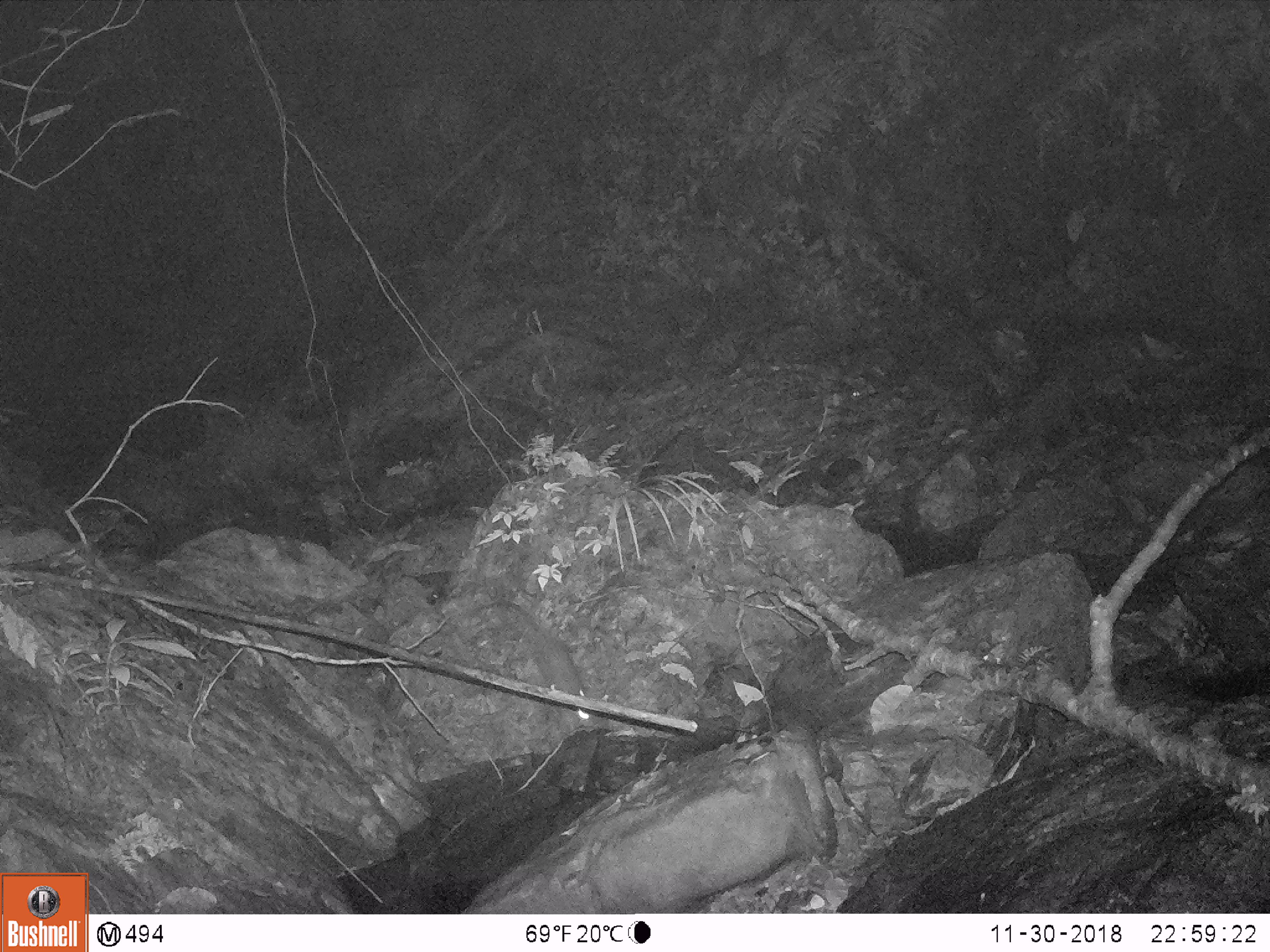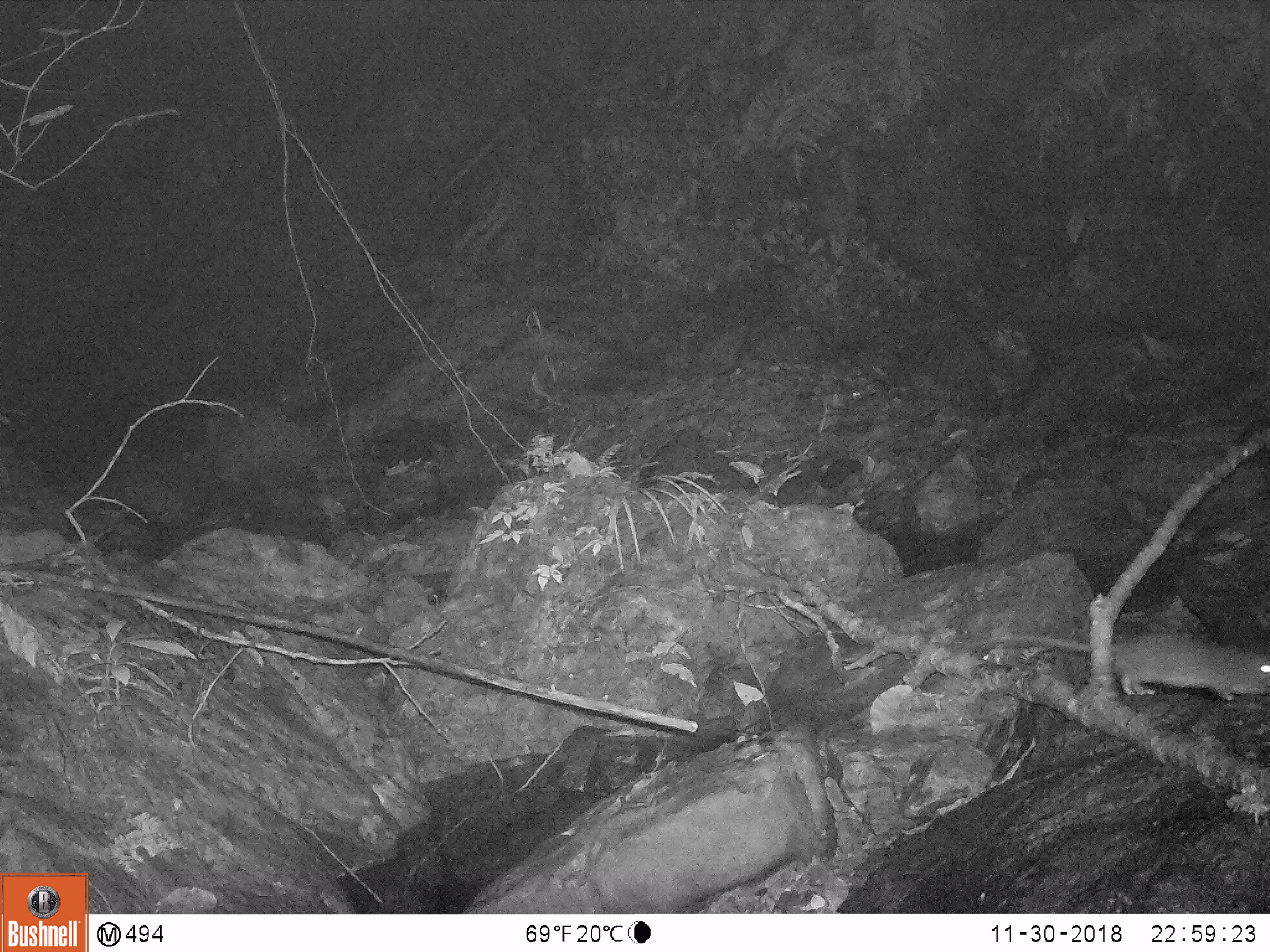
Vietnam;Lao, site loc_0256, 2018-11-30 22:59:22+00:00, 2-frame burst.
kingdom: Animalia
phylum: Chordata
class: Mammalia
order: Rodentia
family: Muridae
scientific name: Muridae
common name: old-world mice and rats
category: unidentified murid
Unidentified murid (old-world mice and rats) (Muridae). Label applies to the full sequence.